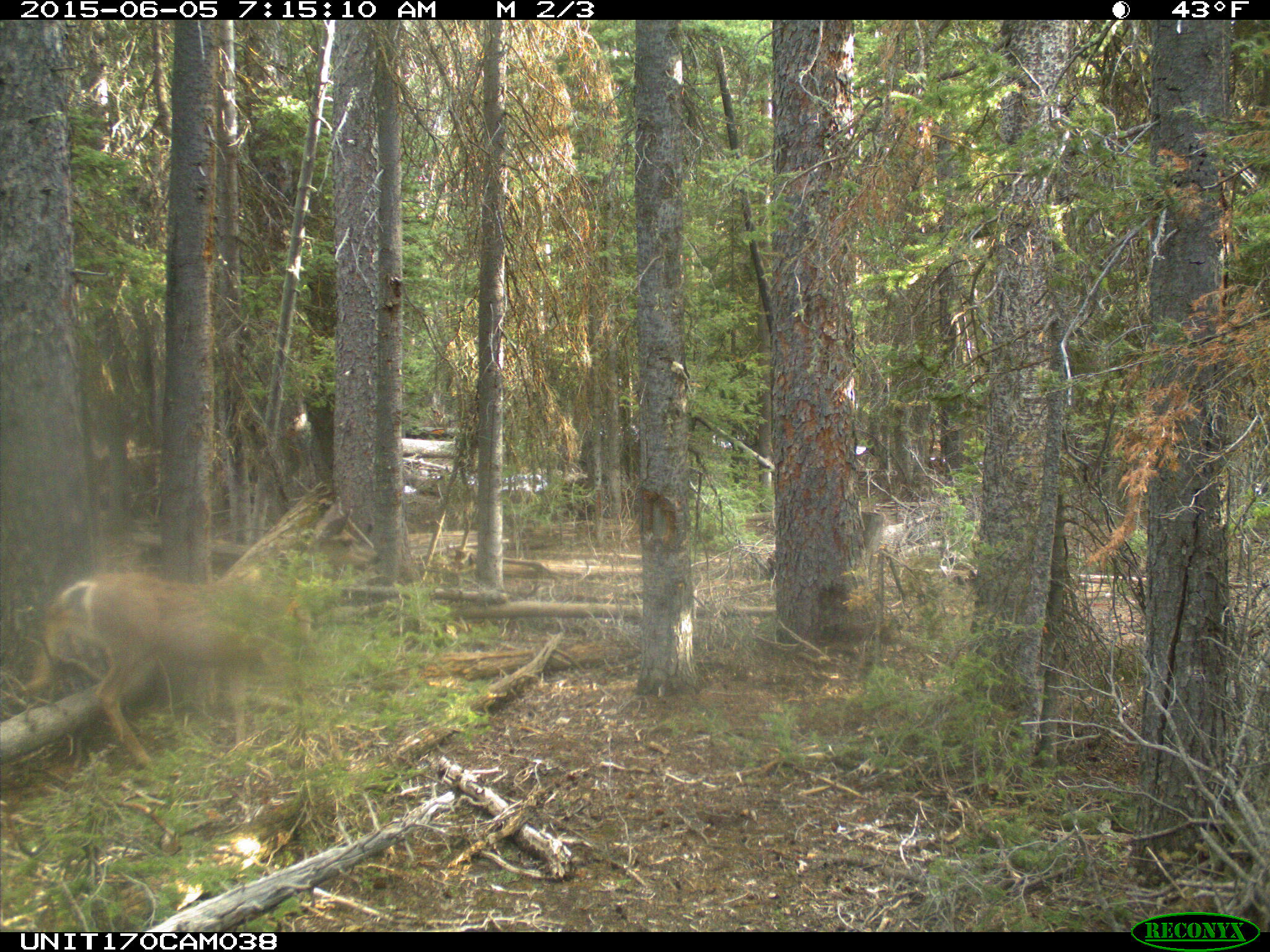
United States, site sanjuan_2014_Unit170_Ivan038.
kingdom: Animalia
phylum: Chordata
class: Mammalia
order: Artiodactyla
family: Cervidae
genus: Odocoileus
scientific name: Odocoileus hemionus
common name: mule deer